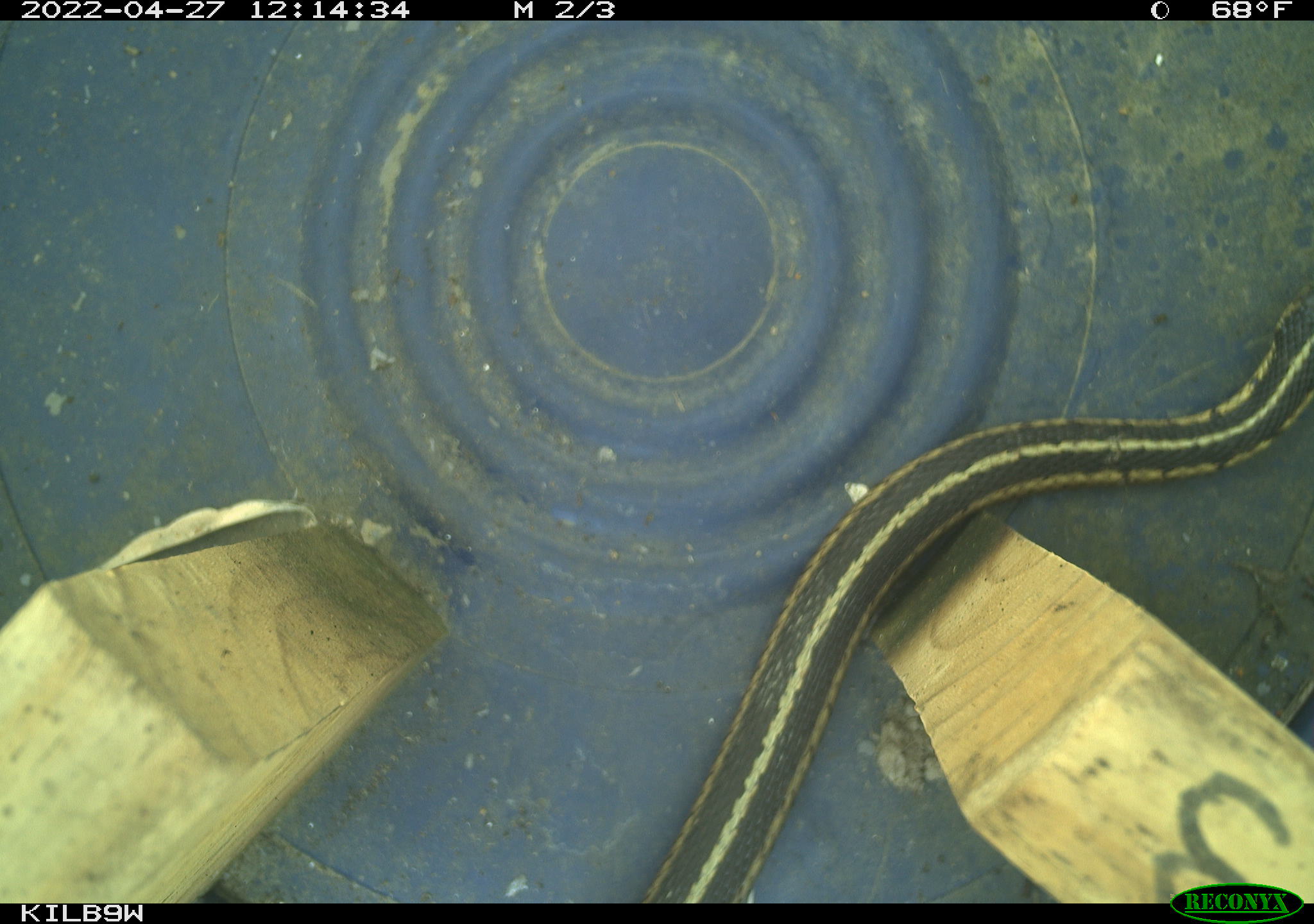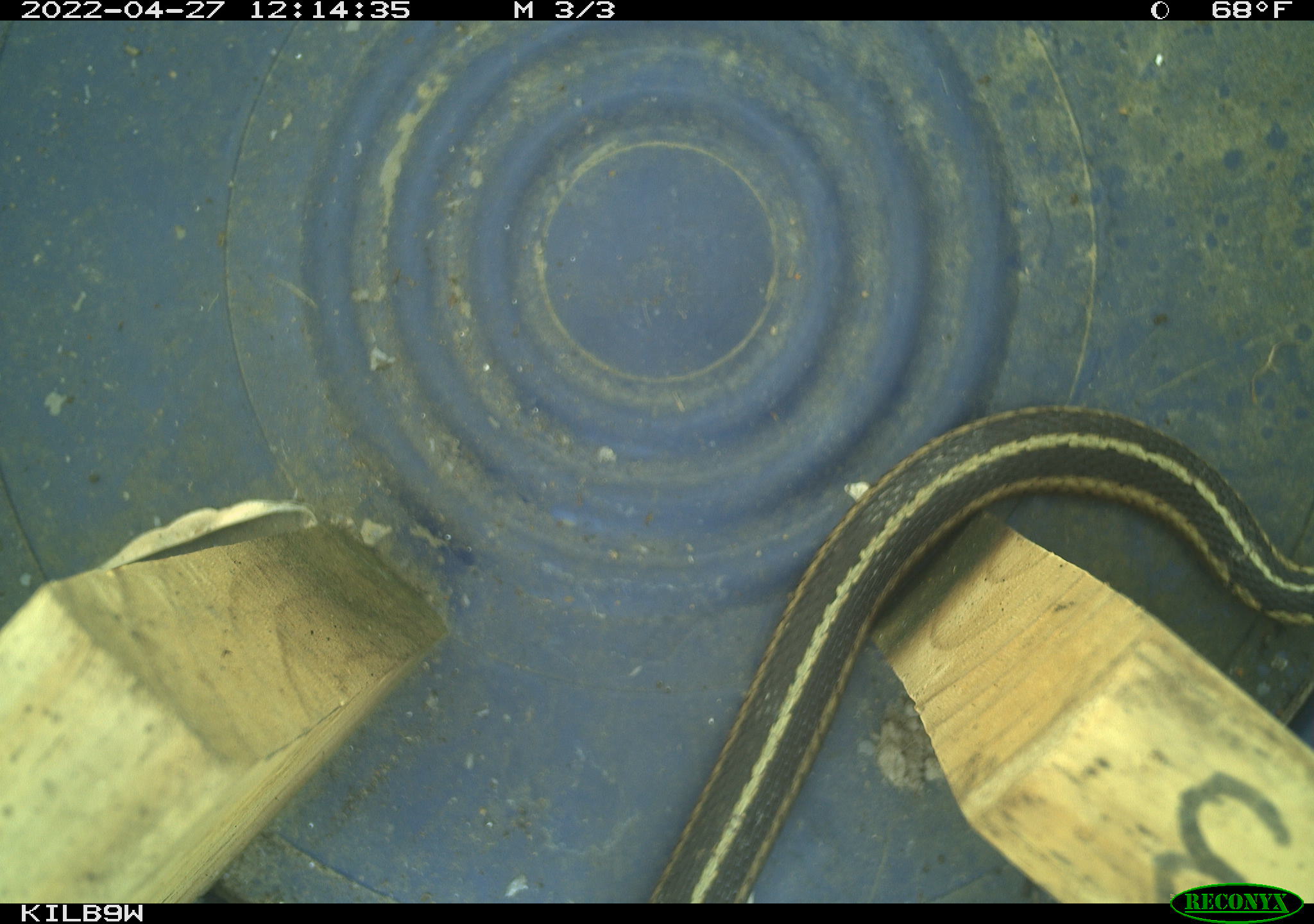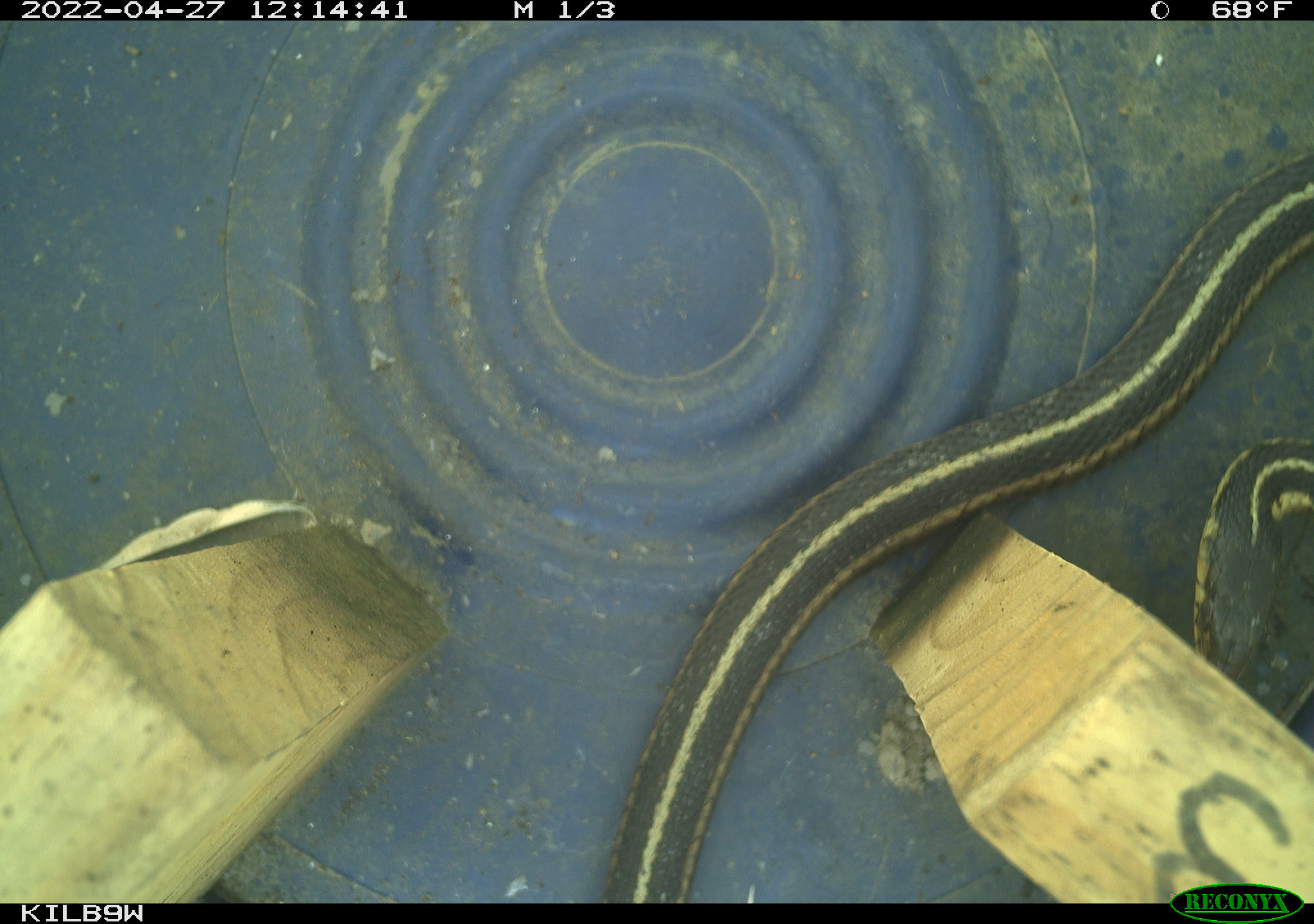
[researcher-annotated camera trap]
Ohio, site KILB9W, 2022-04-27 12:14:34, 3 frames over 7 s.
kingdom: Animalia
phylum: Chordata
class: Reptilia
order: Squamata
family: Colubridae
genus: Thamnophis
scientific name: Thamnophis sirtalis sirtalis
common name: eastern gartersnake